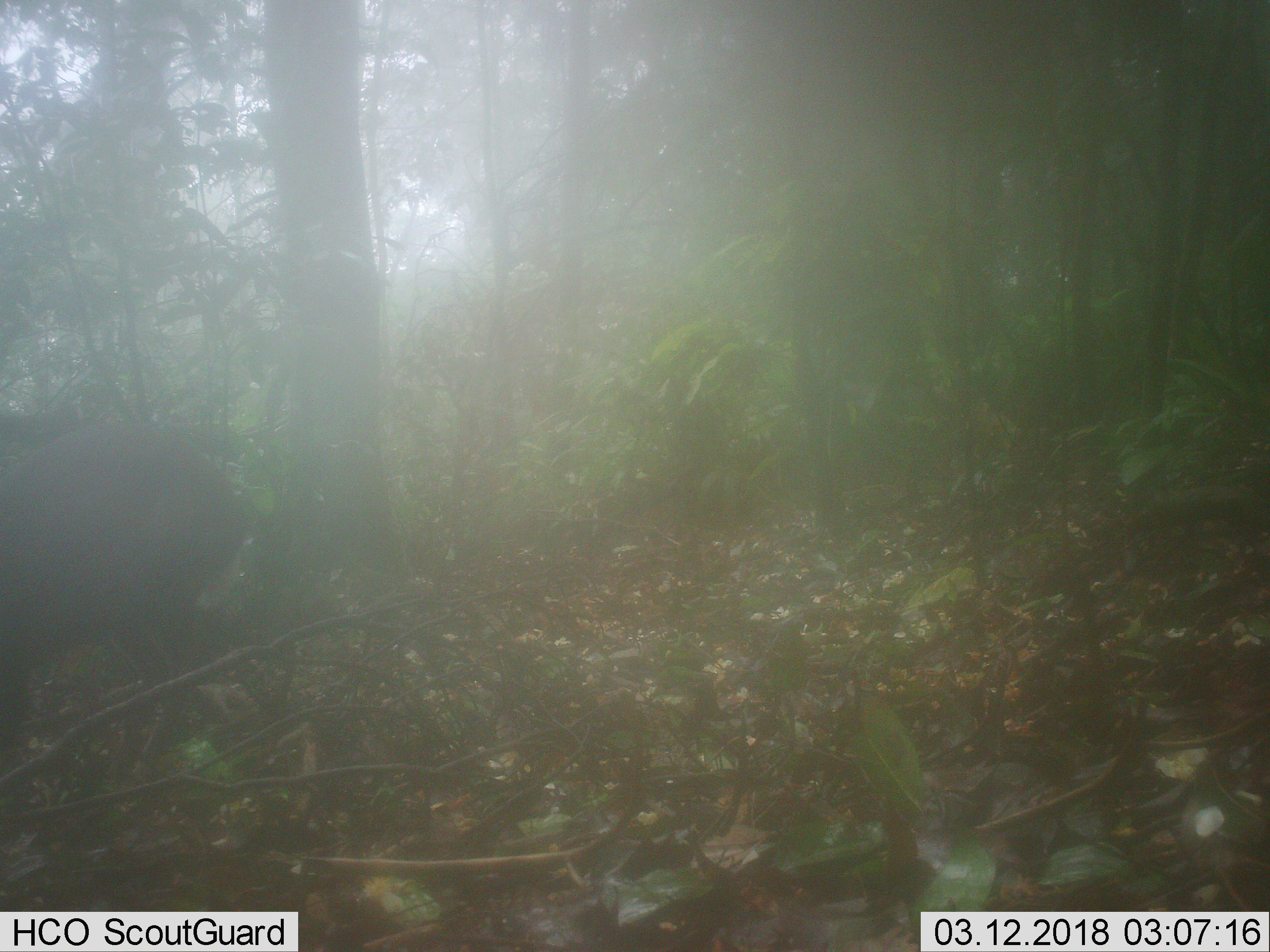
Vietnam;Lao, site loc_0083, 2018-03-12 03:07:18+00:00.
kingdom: Animalia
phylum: Chordata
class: Mammalia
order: Artiodactyla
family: Cervidae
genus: Muntiacus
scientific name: Muntiacus rooseveltorum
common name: roosevelt's muntjac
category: roosevelts muntjac group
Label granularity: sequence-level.